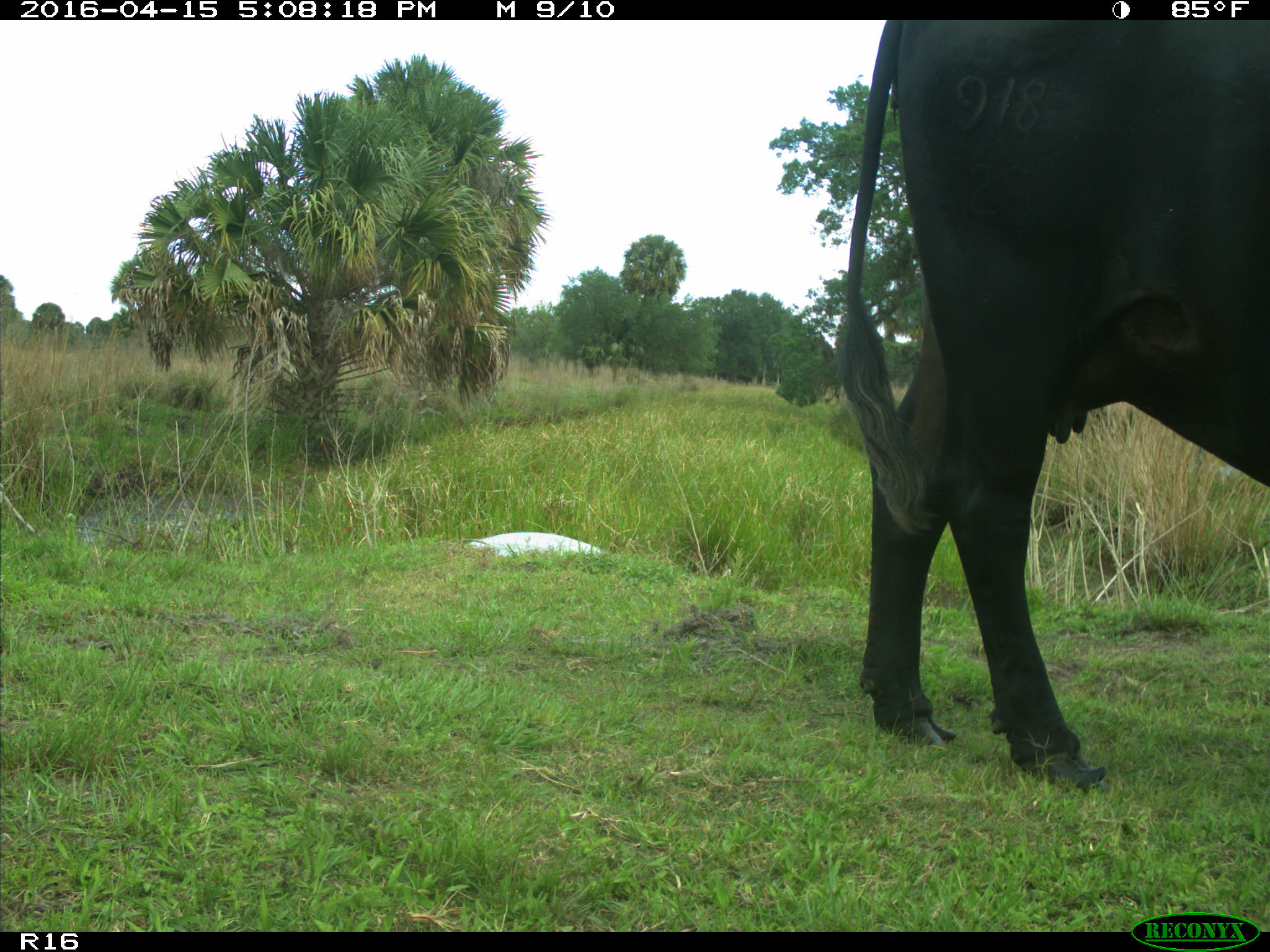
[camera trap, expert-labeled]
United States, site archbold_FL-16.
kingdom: Animalia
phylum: Chordata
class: Mammalia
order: Artiodactyla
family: Bovidae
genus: Bos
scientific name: Bos taurus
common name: domestic cow